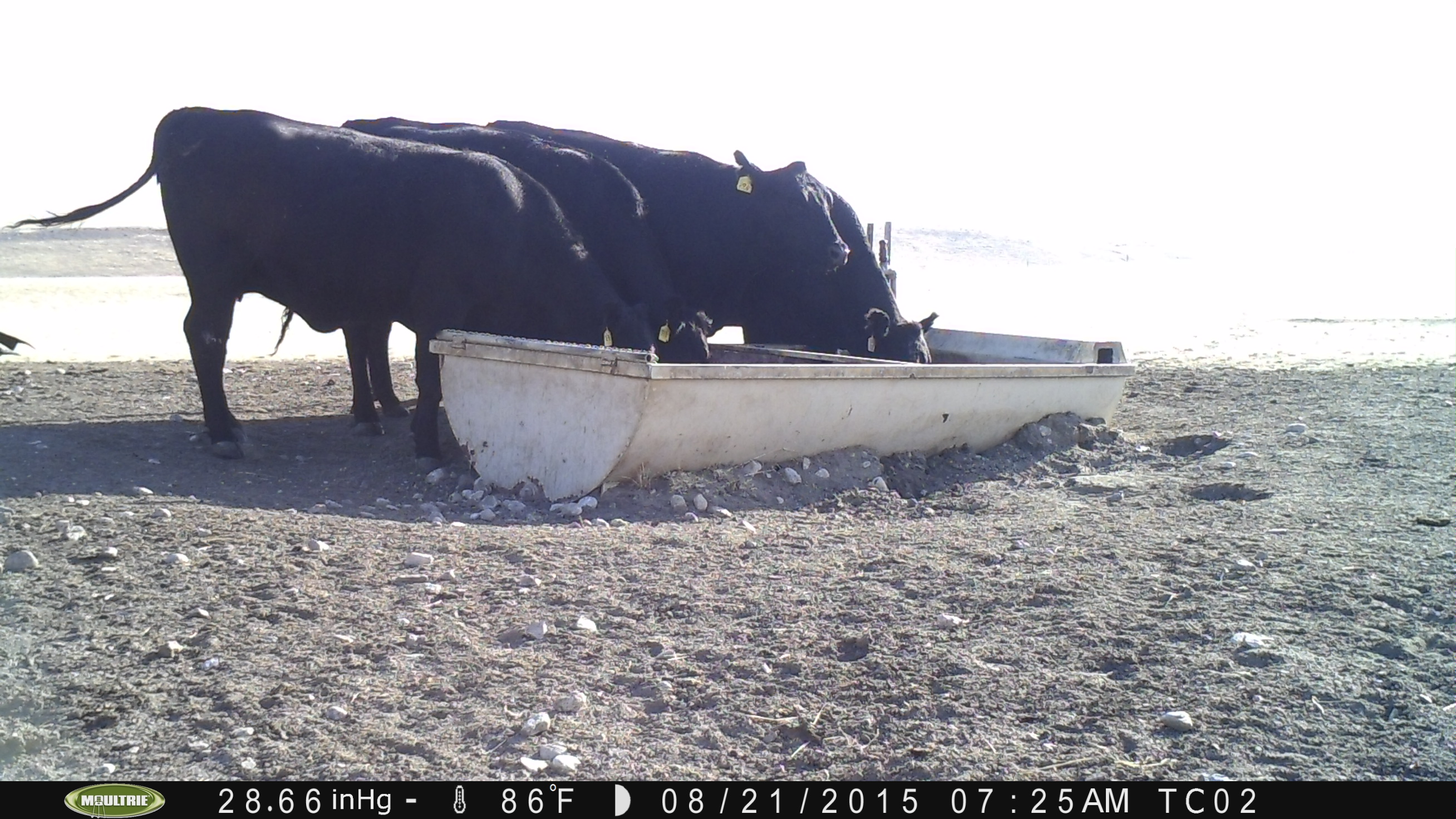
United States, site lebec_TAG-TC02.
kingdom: Animalia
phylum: Chordata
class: Mammalia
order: Artiodactyla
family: Bovidae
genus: Bos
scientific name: Bos taurus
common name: domestic cow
Bos taurus (domestic cow).